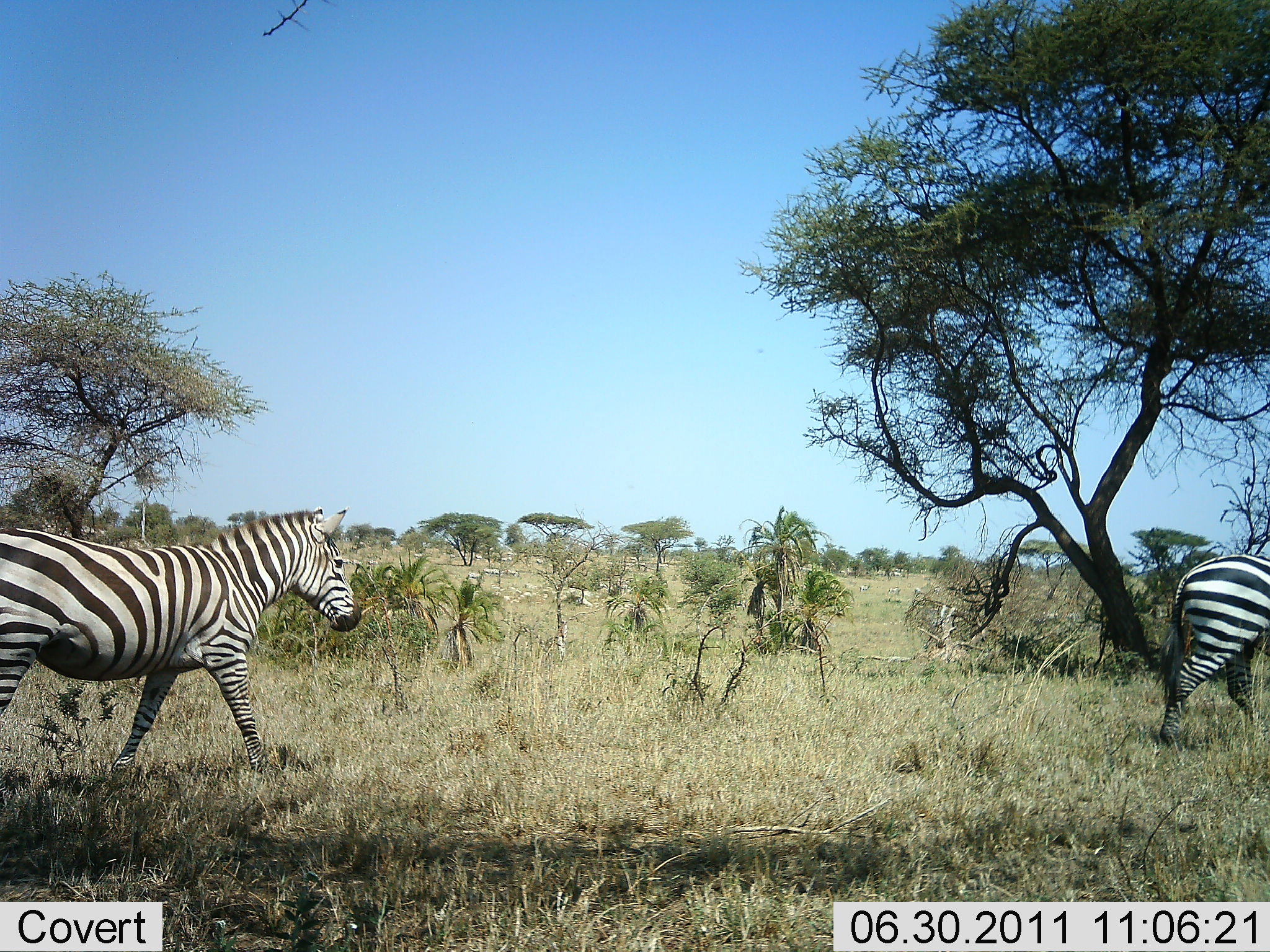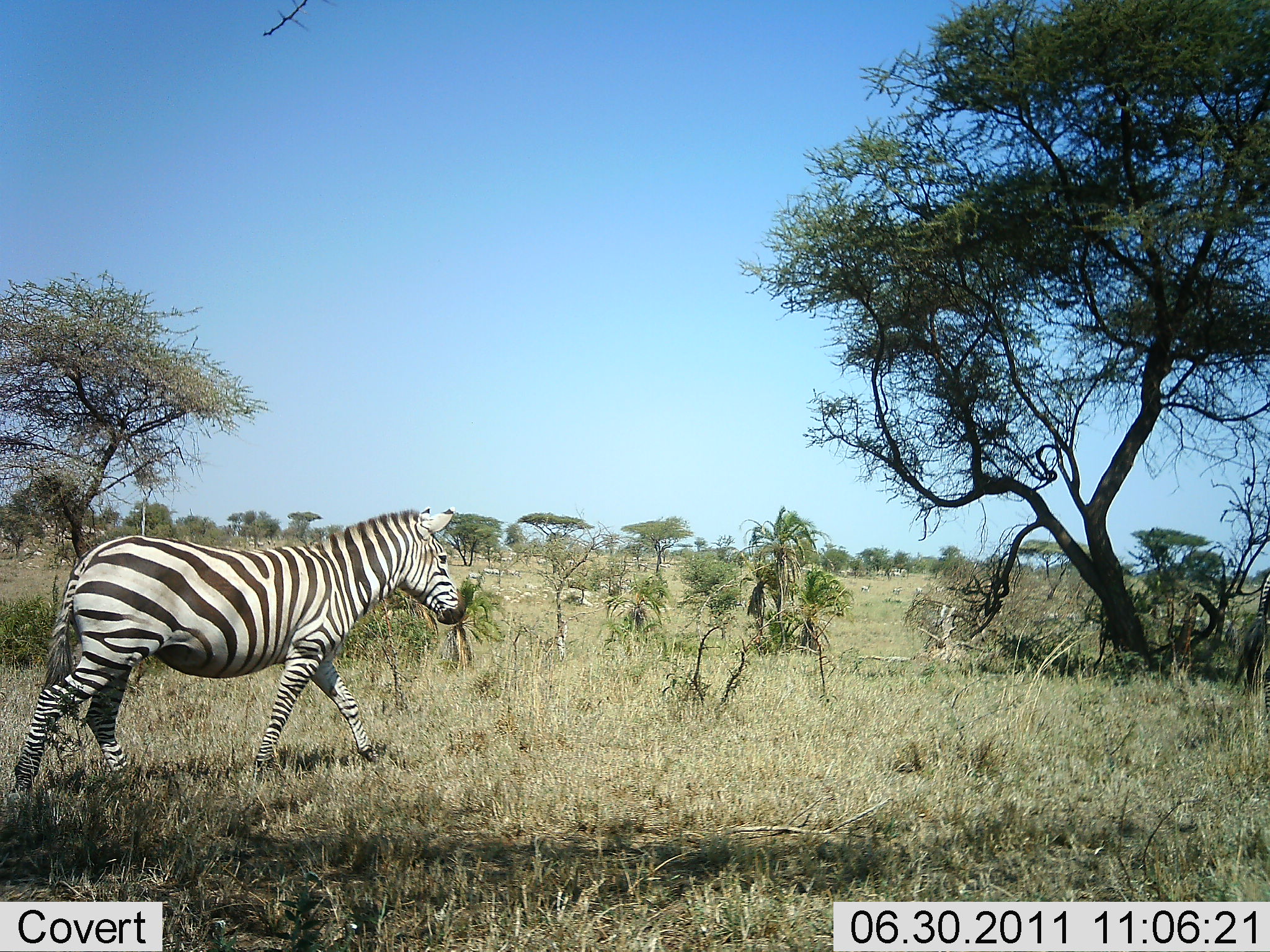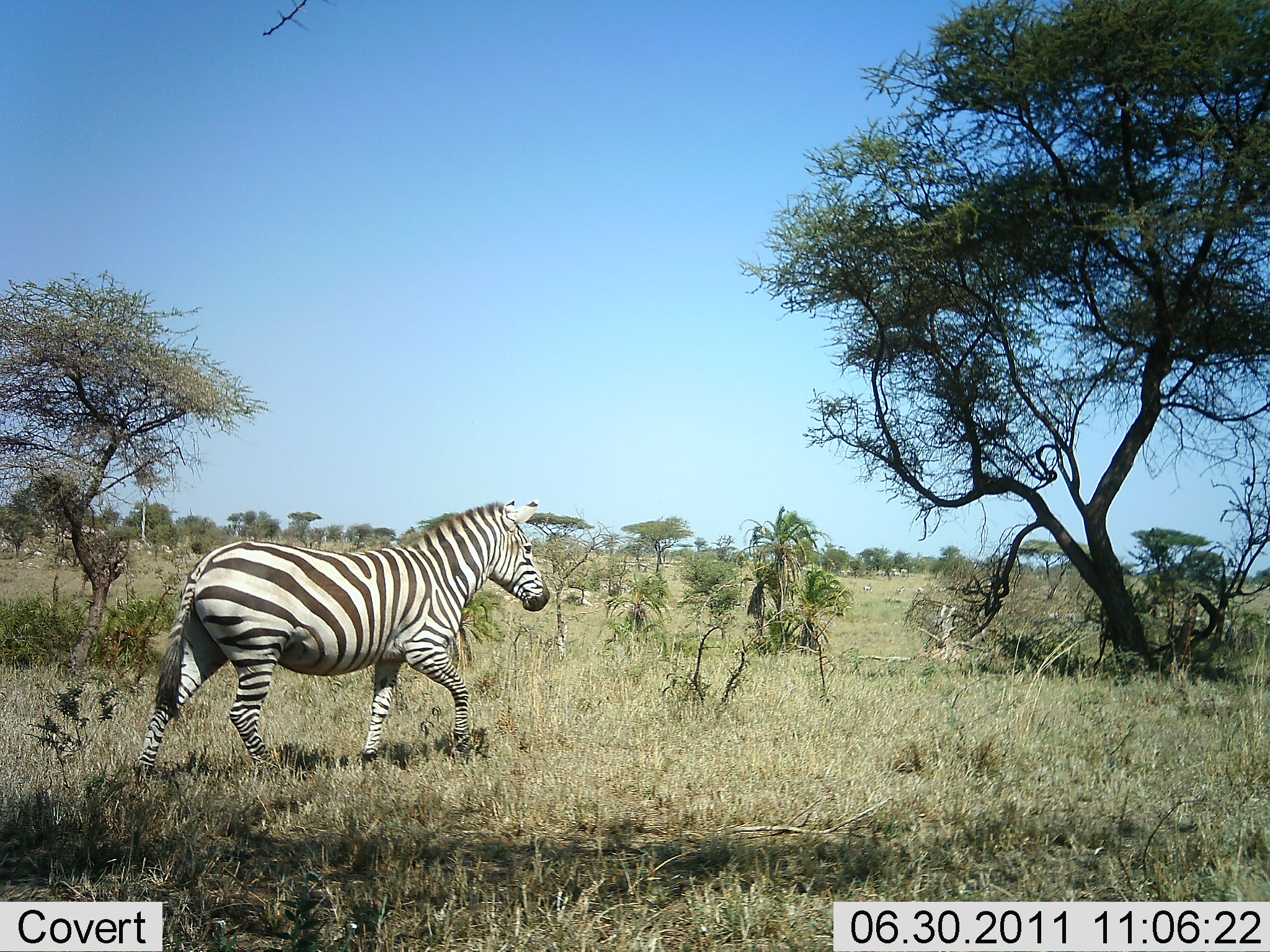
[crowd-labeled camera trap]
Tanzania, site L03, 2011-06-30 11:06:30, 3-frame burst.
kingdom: Animalia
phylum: Chordata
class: Mammalia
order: Perissodactyla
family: Equidae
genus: Equus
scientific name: Equus quagga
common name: plains zebra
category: zebra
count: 2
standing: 0%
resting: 0%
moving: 100%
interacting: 0%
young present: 0%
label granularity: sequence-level